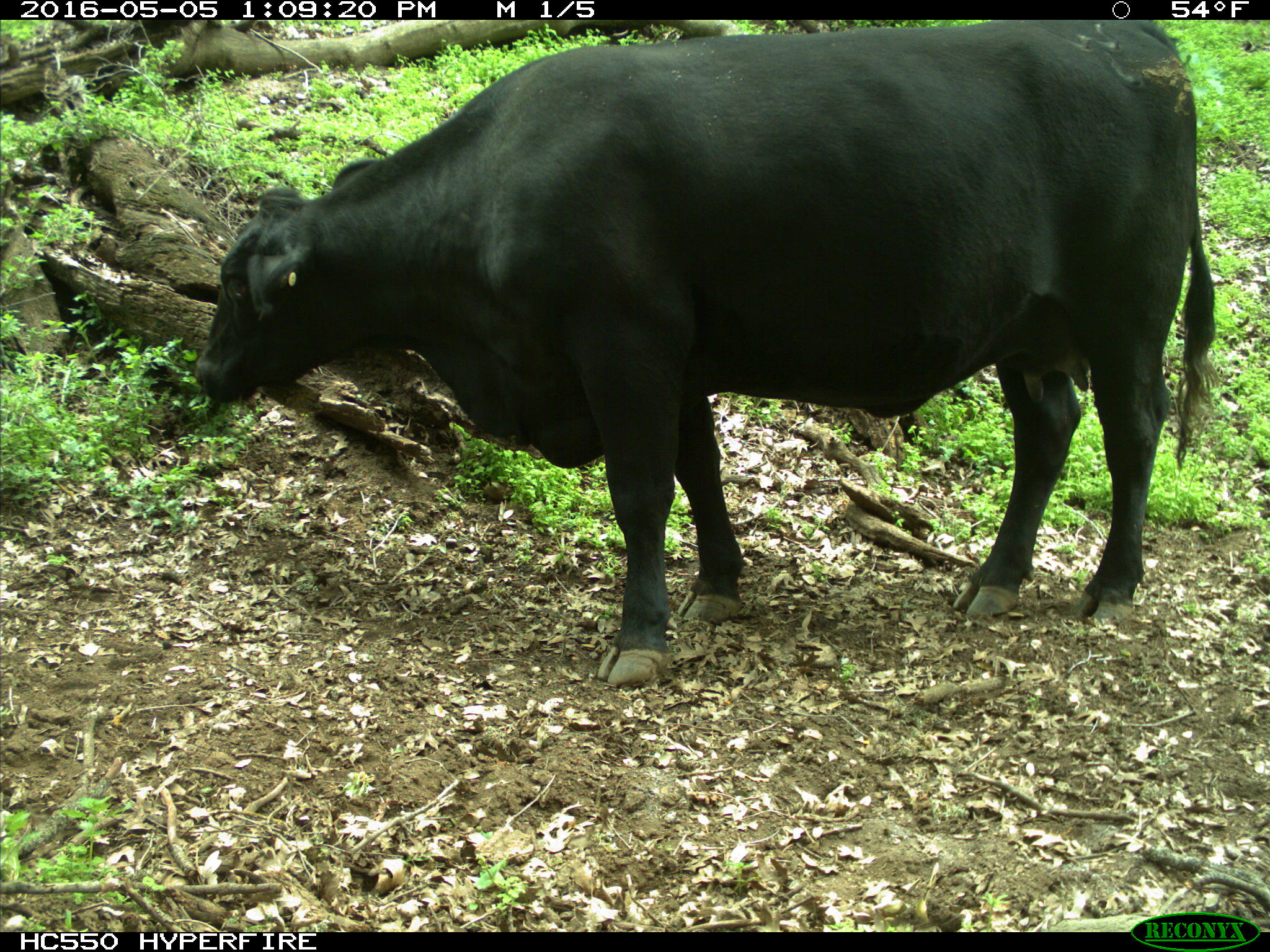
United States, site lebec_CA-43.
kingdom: Animalia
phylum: Chordata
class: Mammalia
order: Artiodactyla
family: Bovidae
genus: Bos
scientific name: Bos taurus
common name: domestic cow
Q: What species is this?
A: Bos taurus (domestic cow).